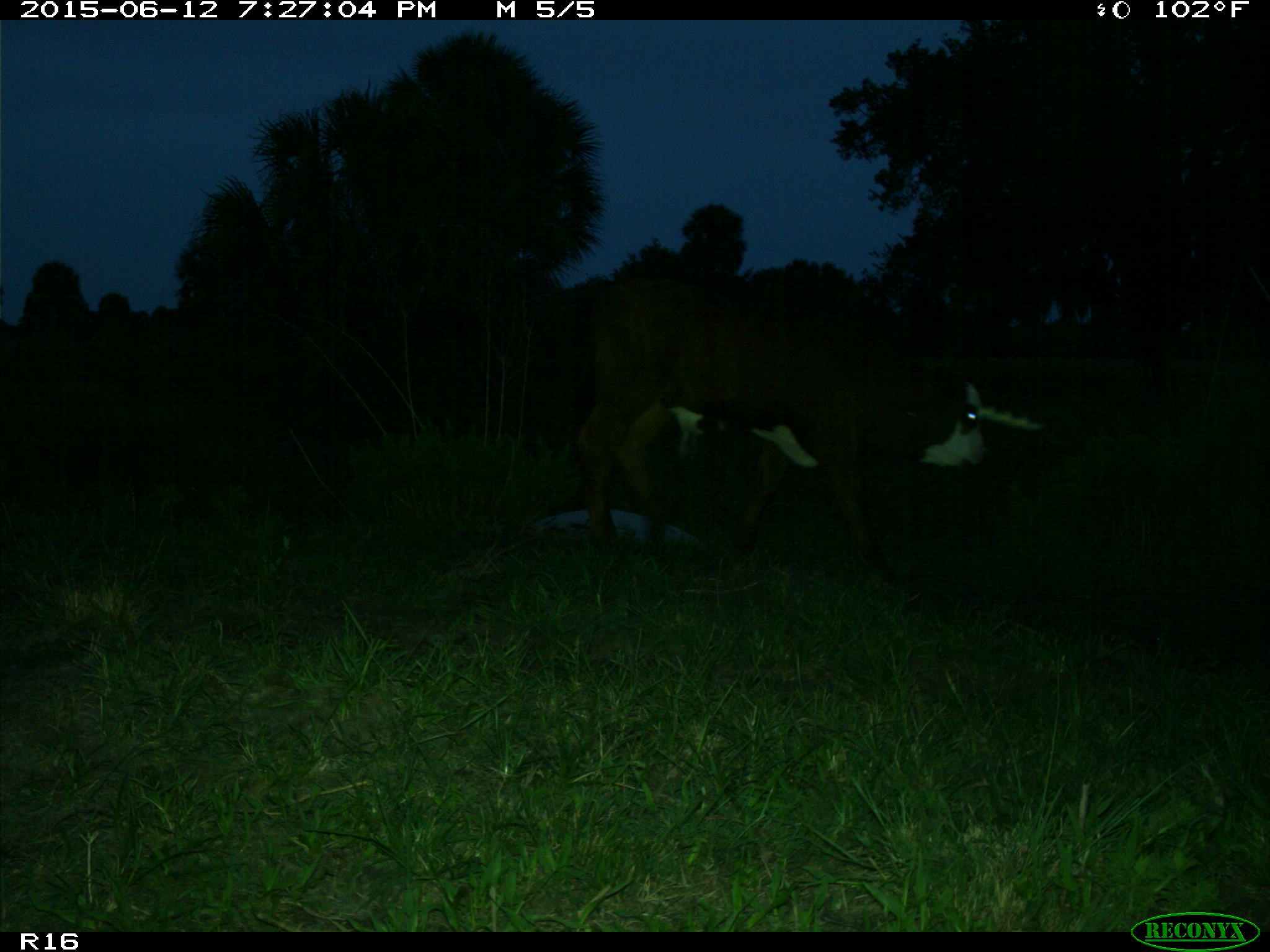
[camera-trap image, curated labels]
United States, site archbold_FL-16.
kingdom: Animalia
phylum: Chordata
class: Mammalia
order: Artiodactyla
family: Bovidae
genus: Bos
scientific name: Bos taurus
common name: domestic cow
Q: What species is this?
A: Bos taurus (domestic cow).